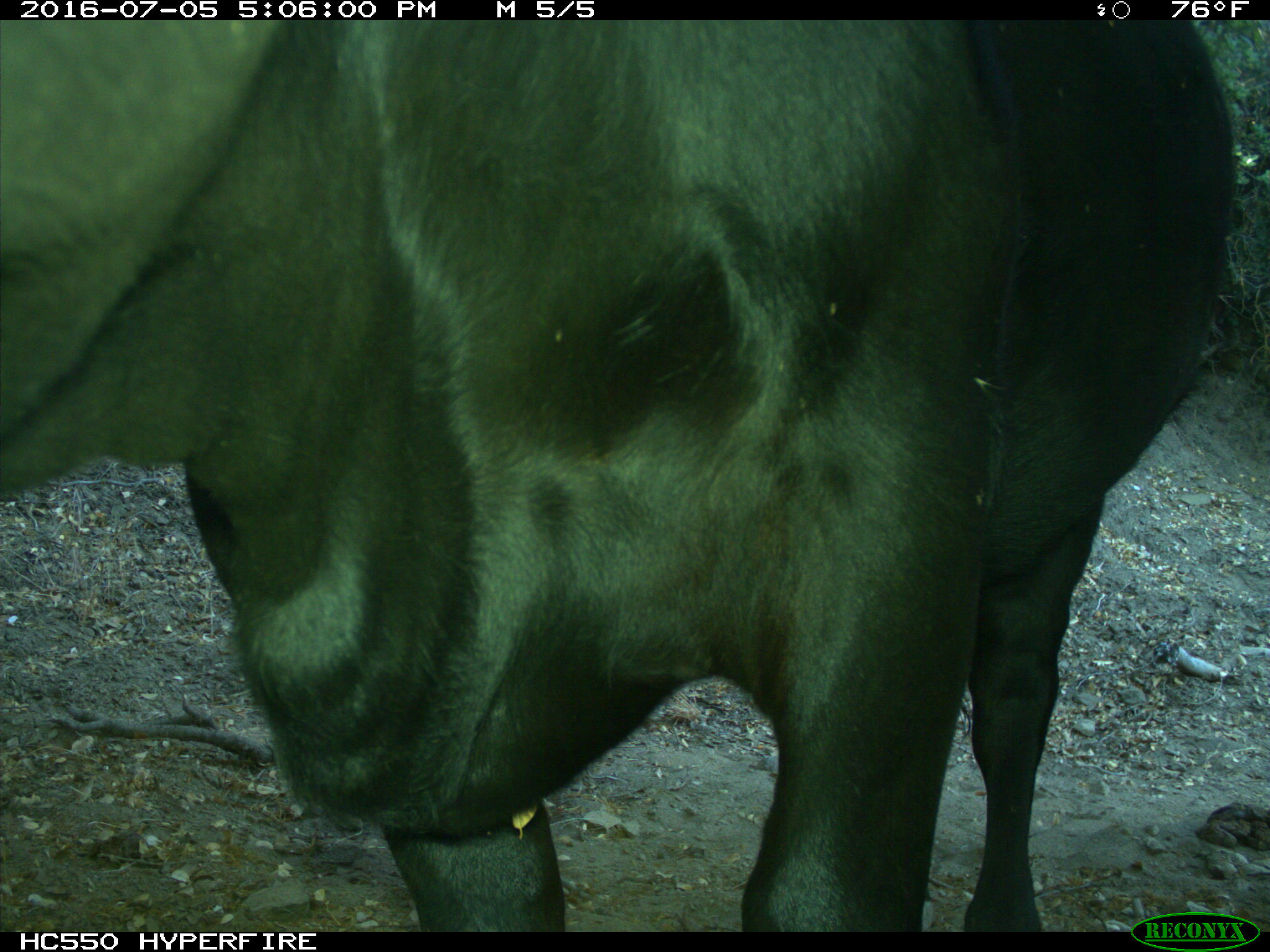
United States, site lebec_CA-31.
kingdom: Animalia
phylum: Chordata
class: Mammalia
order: Artiodactyla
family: Bovidae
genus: Bos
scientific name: Bos taurus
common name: domestic cow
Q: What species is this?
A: Bos taurus (domestic cow).